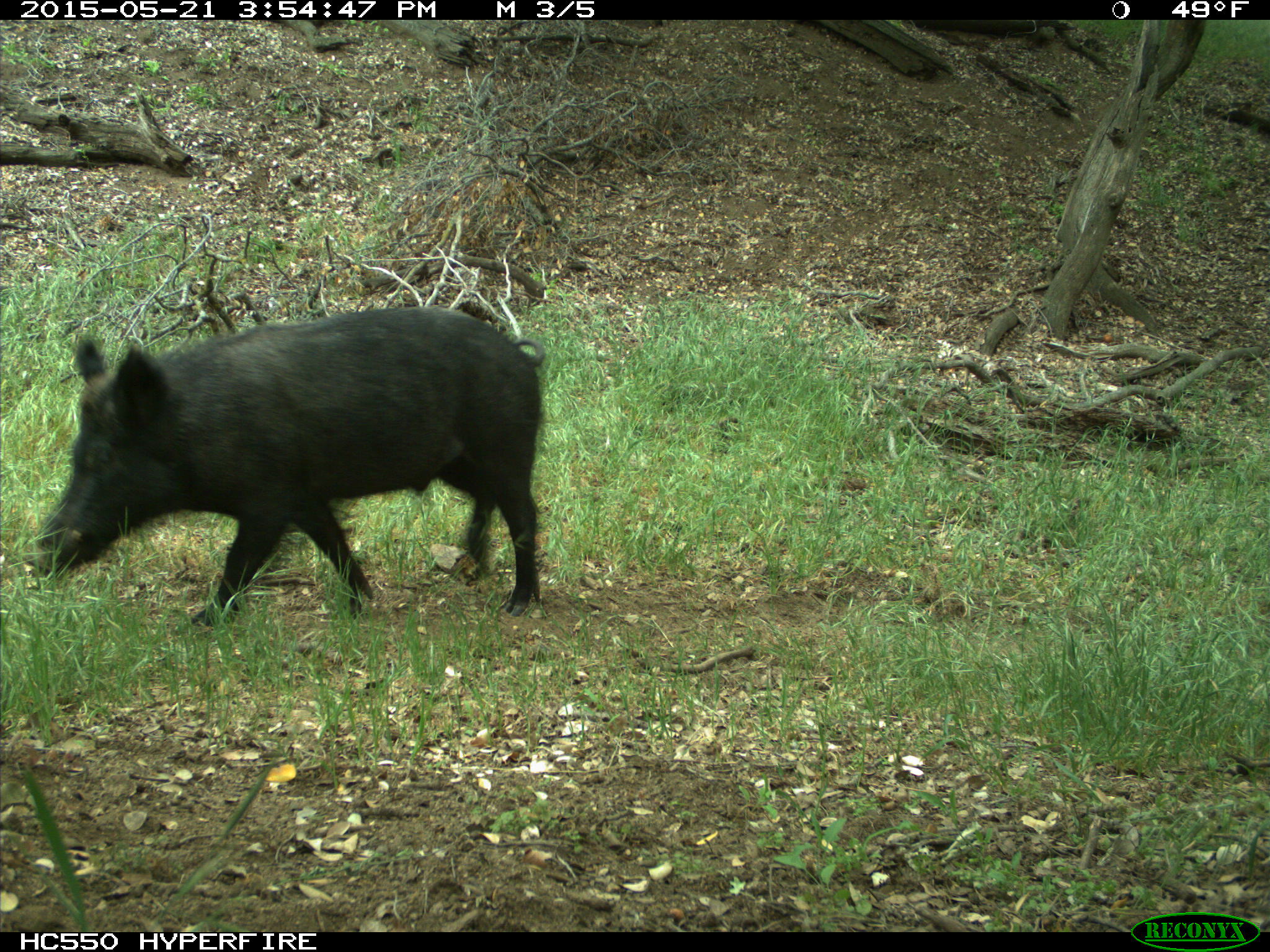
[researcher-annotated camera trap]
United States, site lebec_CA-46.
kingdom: Animalia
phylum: Chordata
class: Mammalia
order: Artiodactyla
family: Suidae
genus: Sus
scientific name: Sus scrofa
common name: wild boar